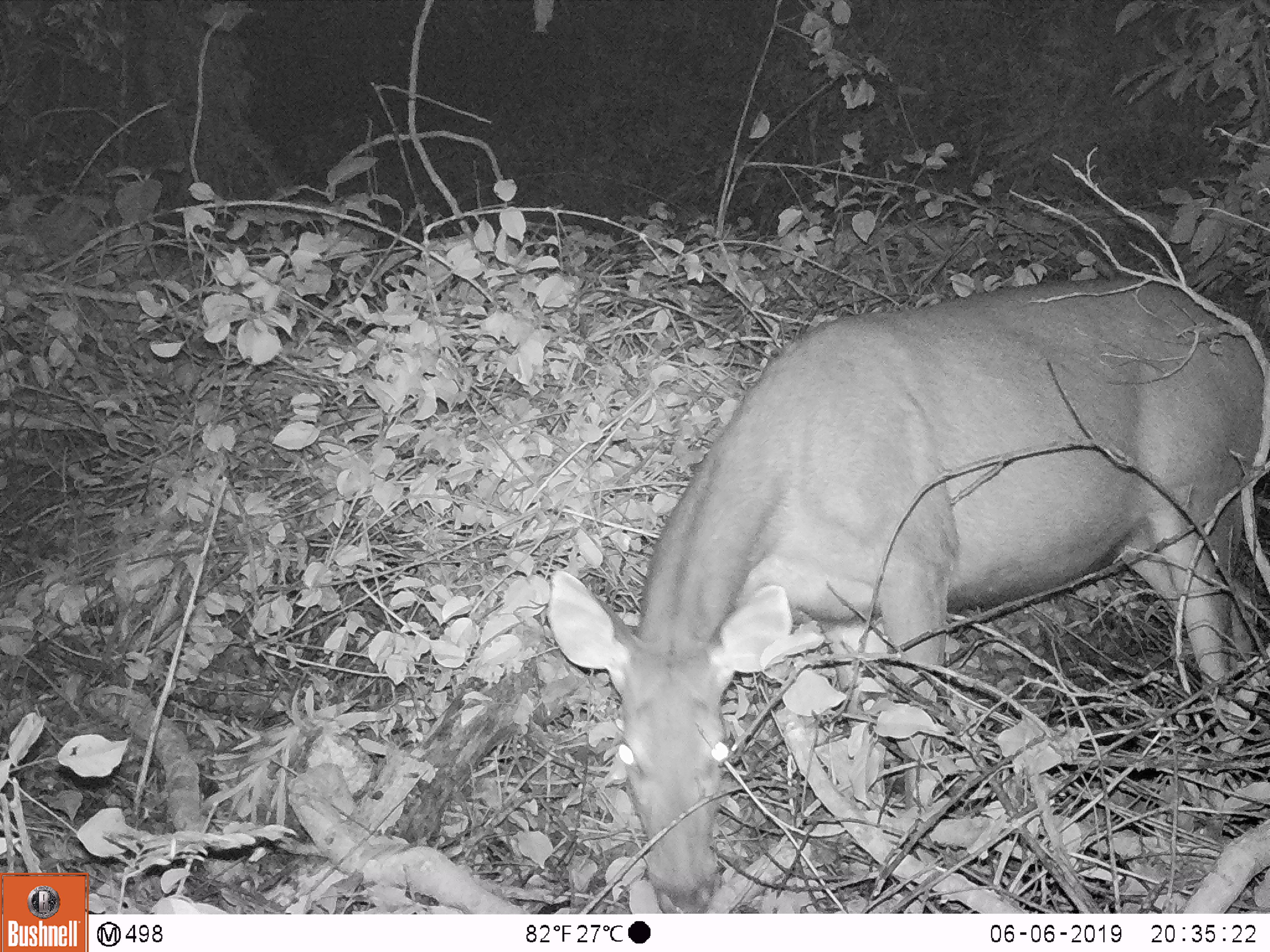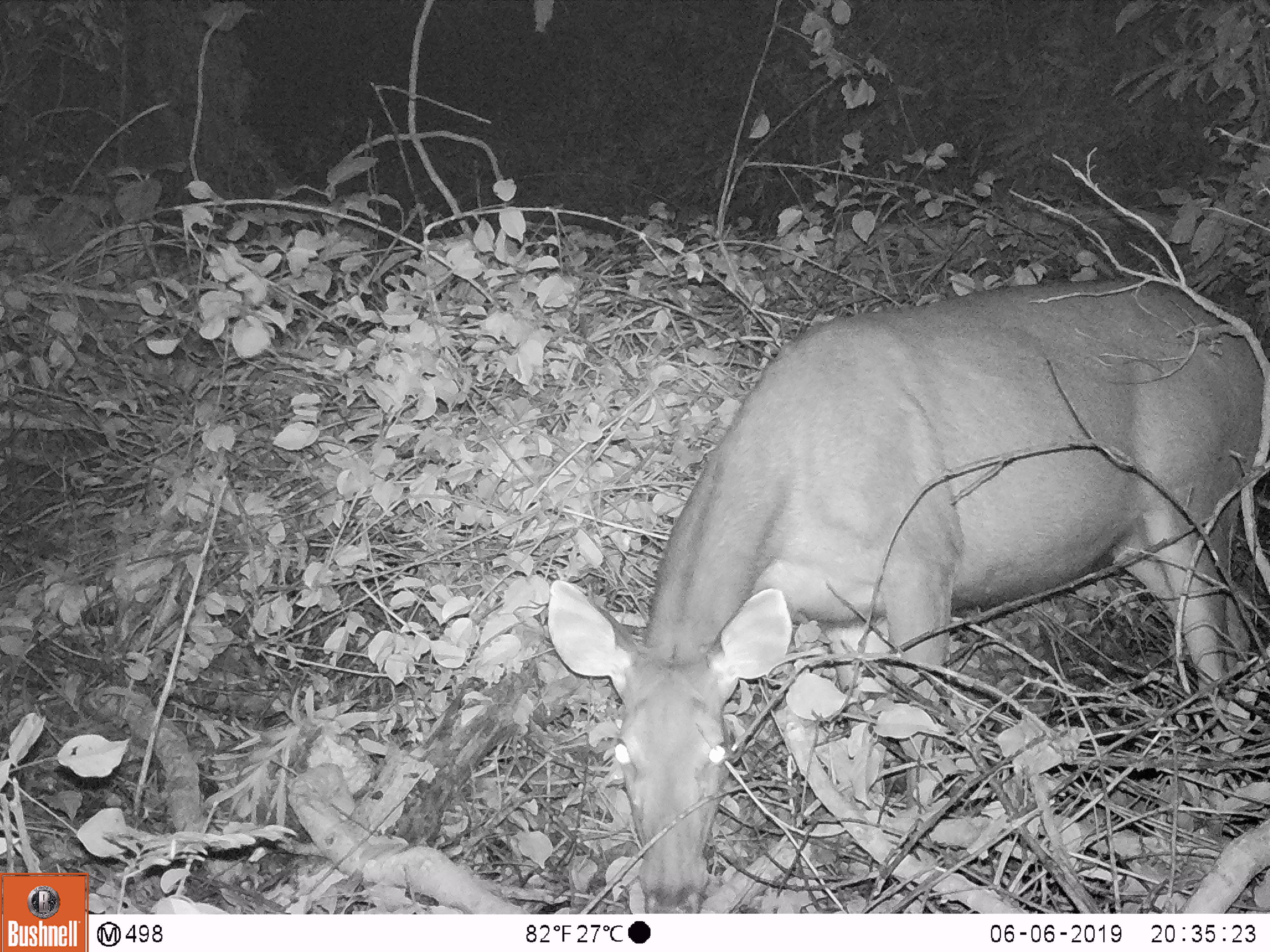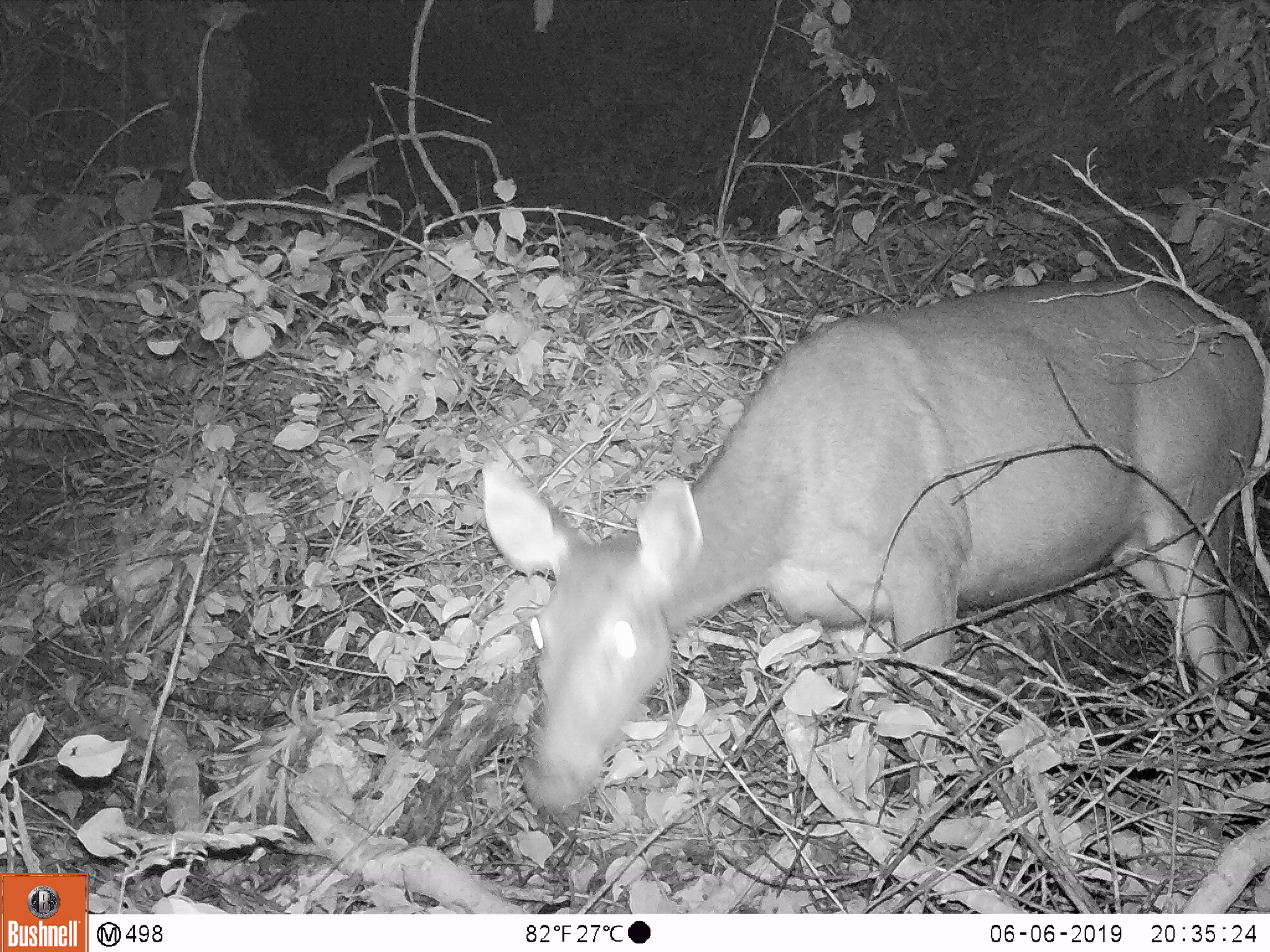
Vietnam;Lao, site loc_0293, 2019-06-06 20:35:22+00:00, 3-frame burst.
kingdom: Animalia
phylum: Chordata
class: Mammalia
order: Artiodactyla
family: Cervidae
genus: Rusa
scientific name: Rusa unicolor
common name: sambar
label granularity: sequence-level